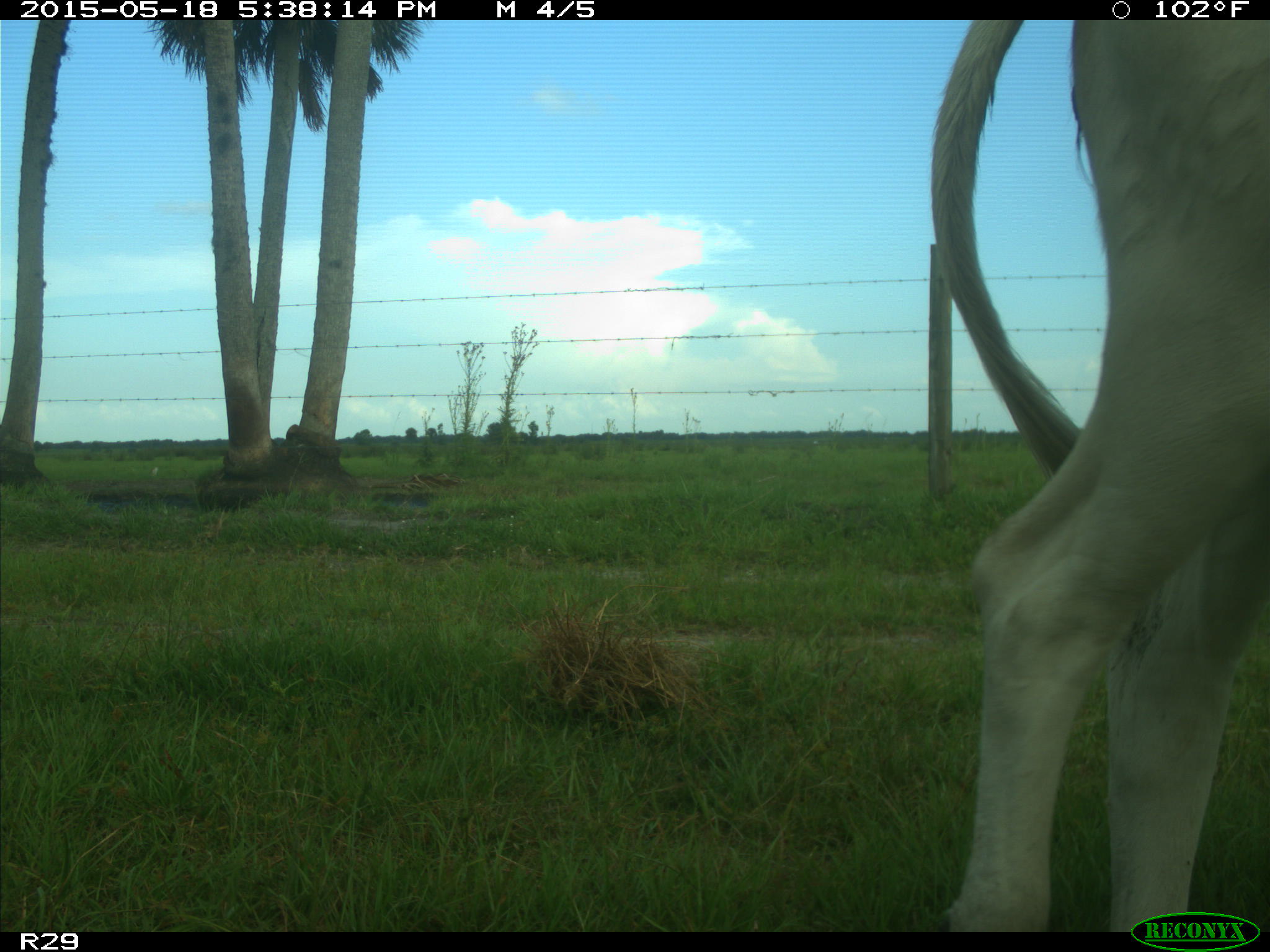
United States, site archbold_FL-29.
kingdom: Animalia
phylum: Chordata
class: Mammalia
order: Artiodactyla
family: Bovidae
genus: Bos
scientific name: Bos taurus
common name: domestic cow